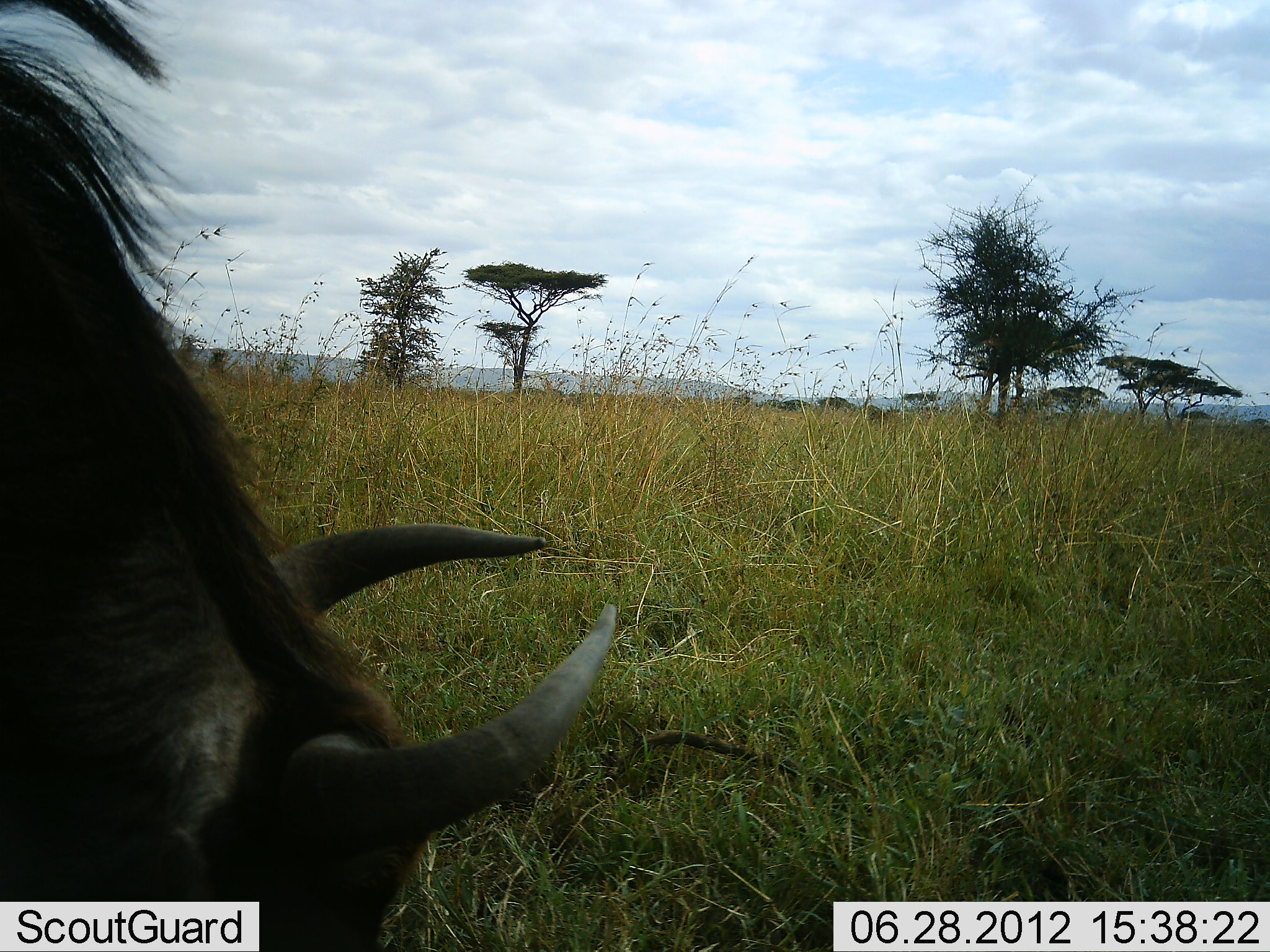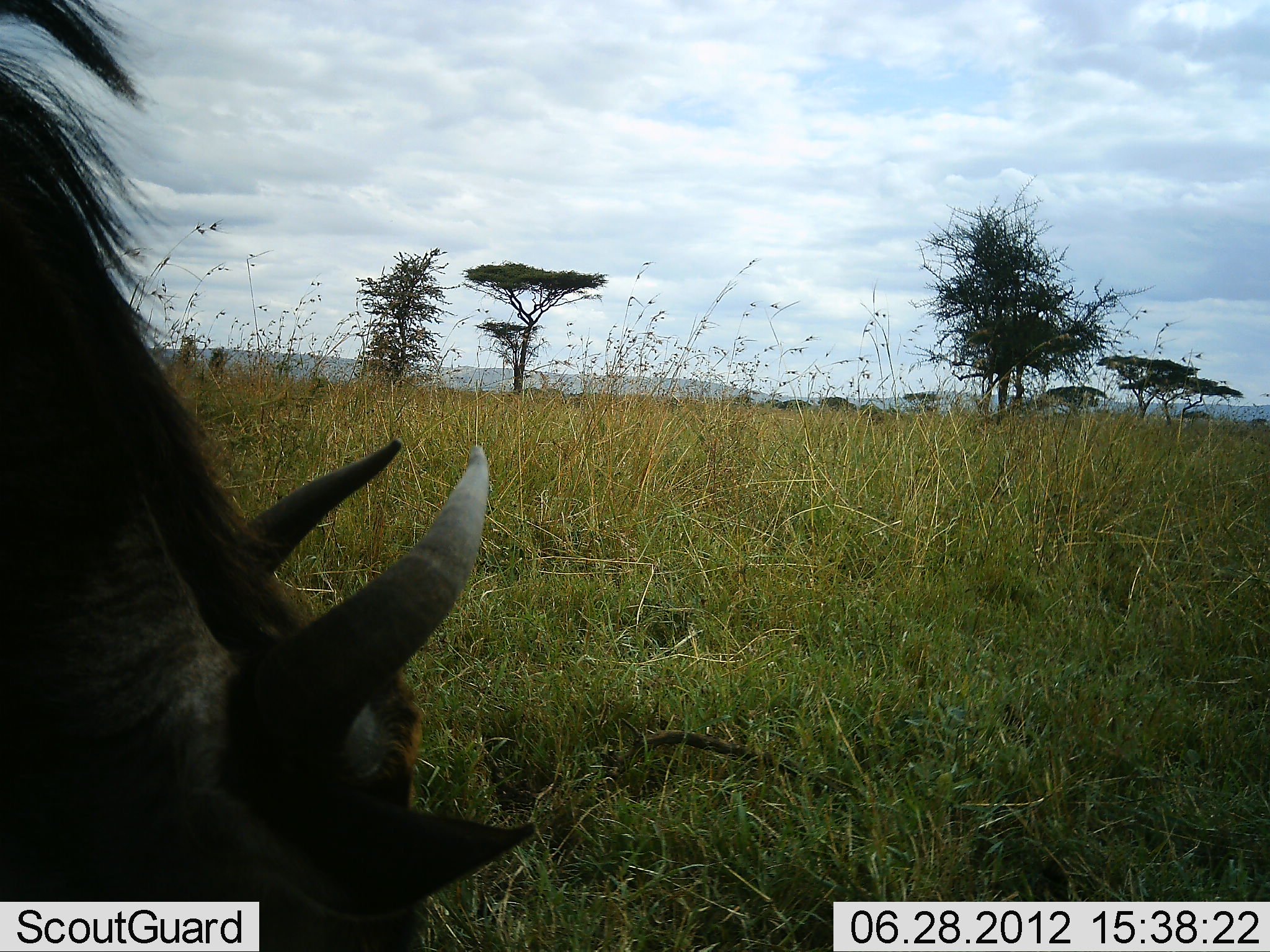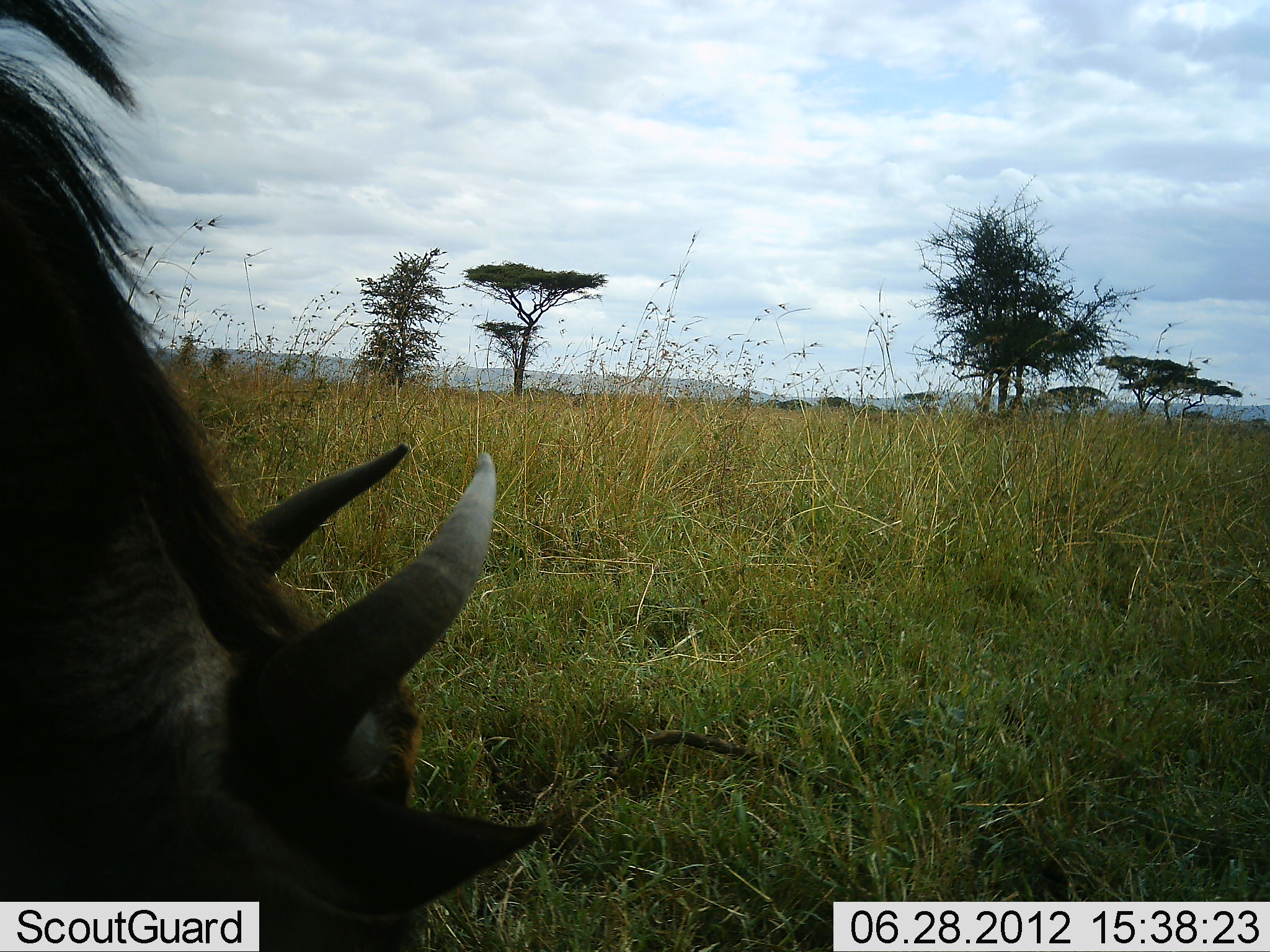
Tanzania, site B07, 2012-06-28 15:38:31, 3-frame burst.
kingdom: Animalia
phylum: Chordata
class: Mammalia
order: Artiodactyla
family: Bovidae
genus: Connochaetes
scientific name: Connochaetes taurinus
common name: blue wildebeest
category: wildebeest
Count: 1.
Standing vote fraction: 20%.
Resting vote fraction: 0%.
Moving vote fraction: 0%.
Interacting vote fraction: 0%.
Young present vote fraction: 0%.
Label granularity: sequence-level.